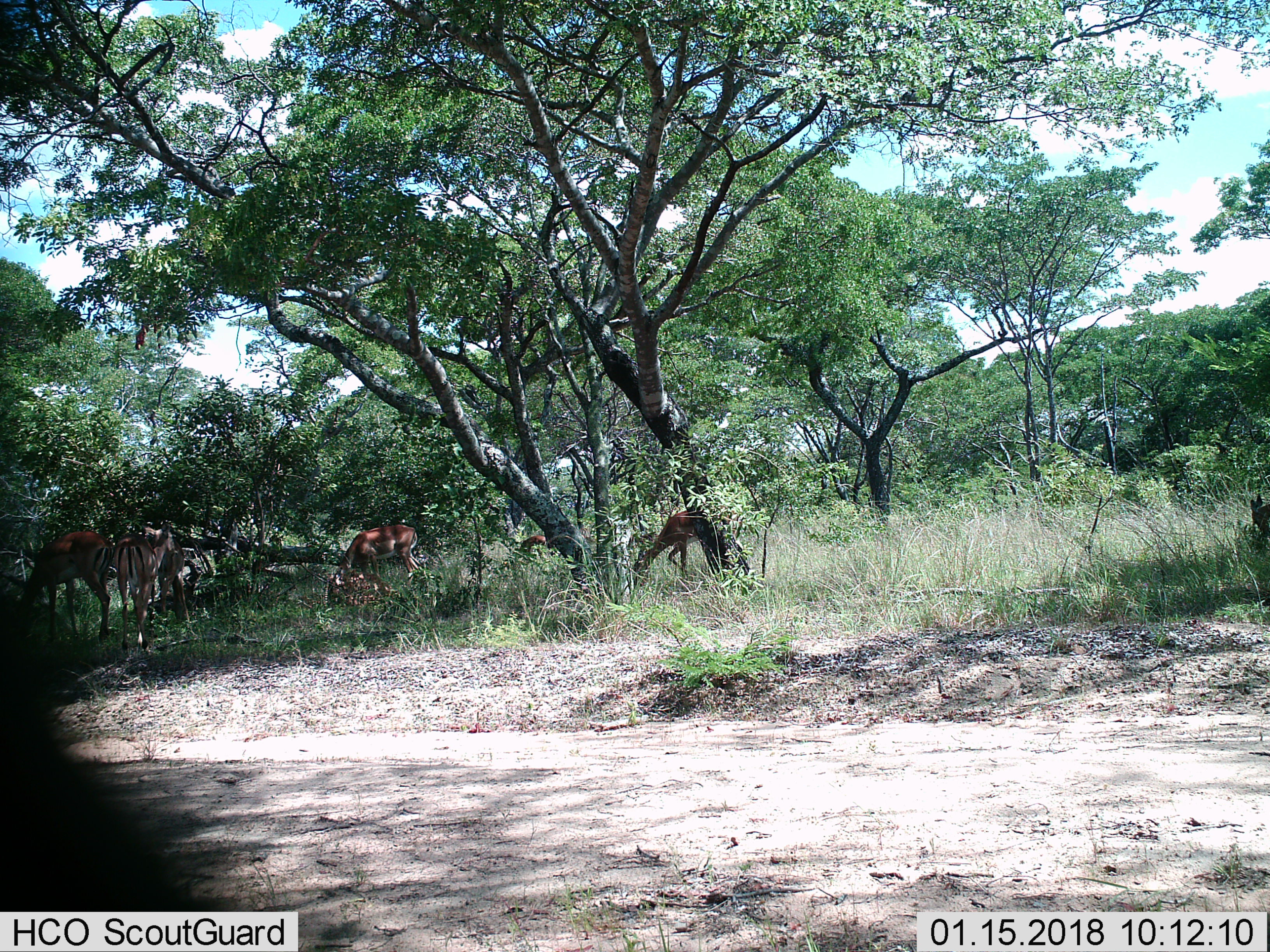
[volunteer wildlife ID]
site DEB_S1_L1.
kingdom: Animalia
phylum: Chordata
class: Mammalia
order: Artiodactyla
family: Bovidae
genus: Aepyceros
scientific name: Aepyceros melampus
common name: impala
Impala (Aepyceros melampus), count 5. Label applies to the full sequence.